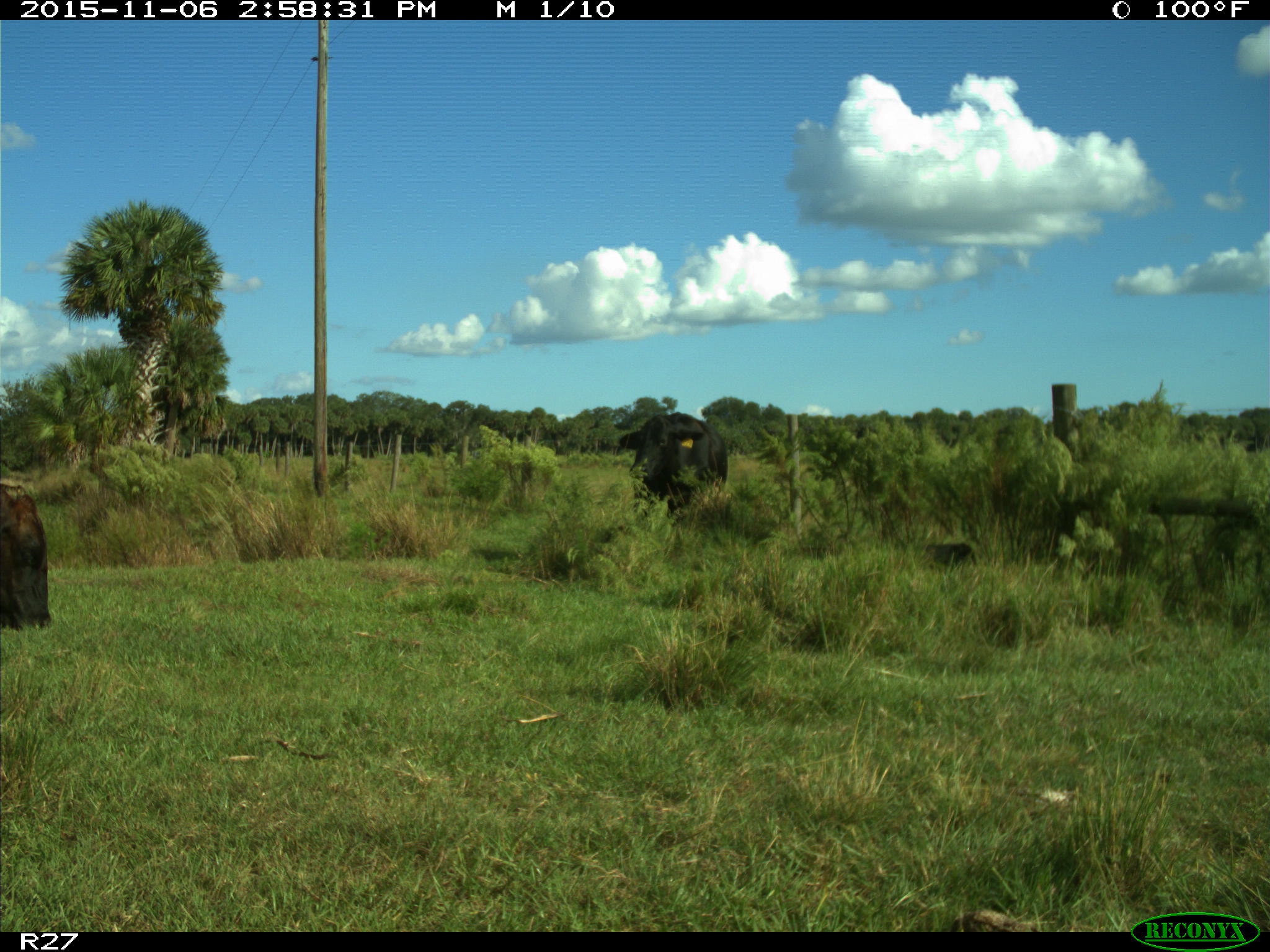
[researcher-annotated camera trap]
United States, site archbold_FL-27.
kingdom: Animalia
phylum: Chordata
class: Mammalia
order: Artiodactyla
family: Bovidae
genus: Bos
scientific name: Bos taurus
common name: domestic cow